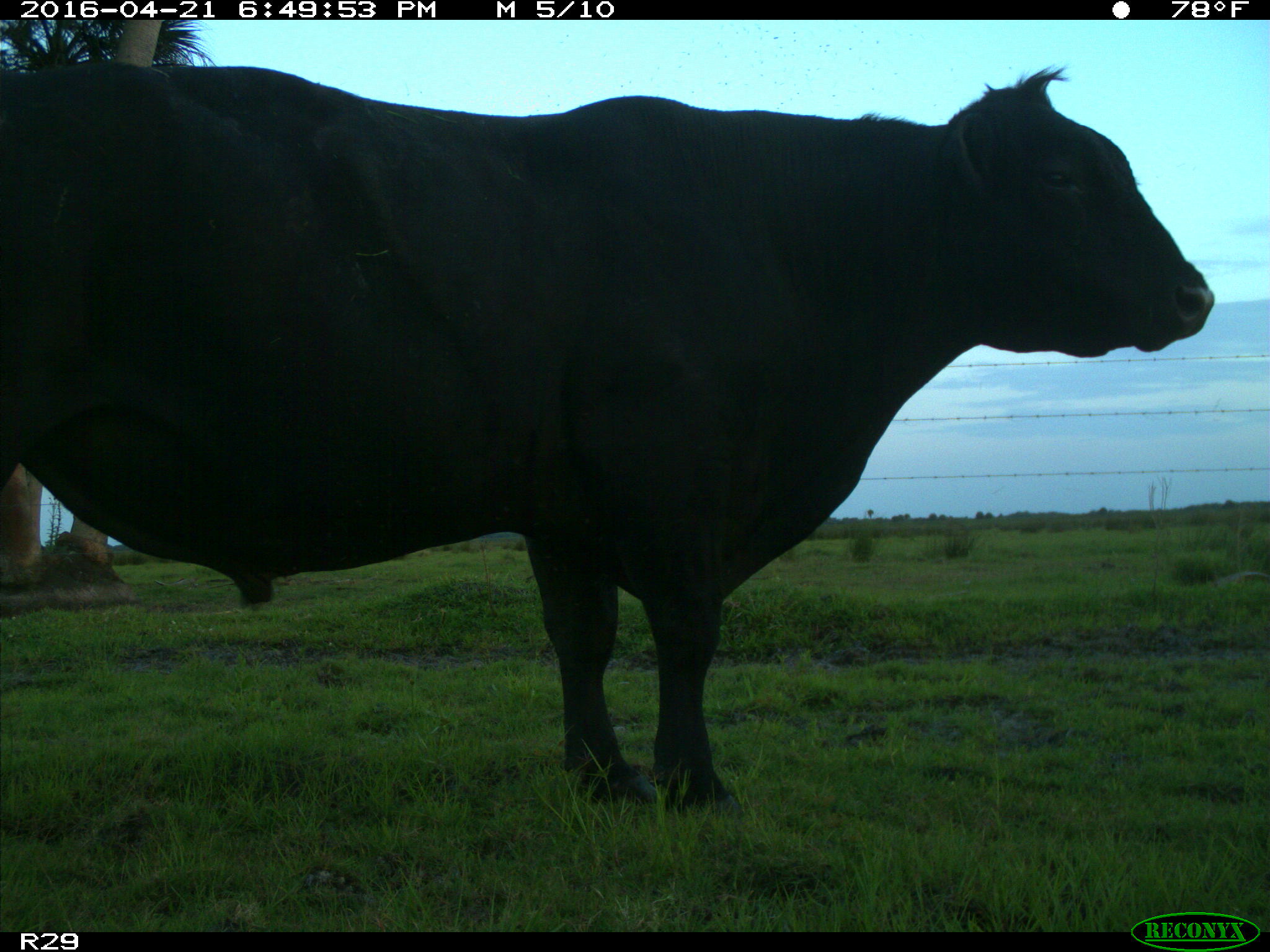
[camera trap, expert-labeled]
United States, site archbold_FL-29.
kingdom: Animalia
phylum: Chordata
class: Mammalia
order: Artiodactyla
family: Bovidae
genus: Bos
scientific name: Bos taurus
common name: domestic cow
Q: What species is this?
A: Bos taurus (domestic cow).